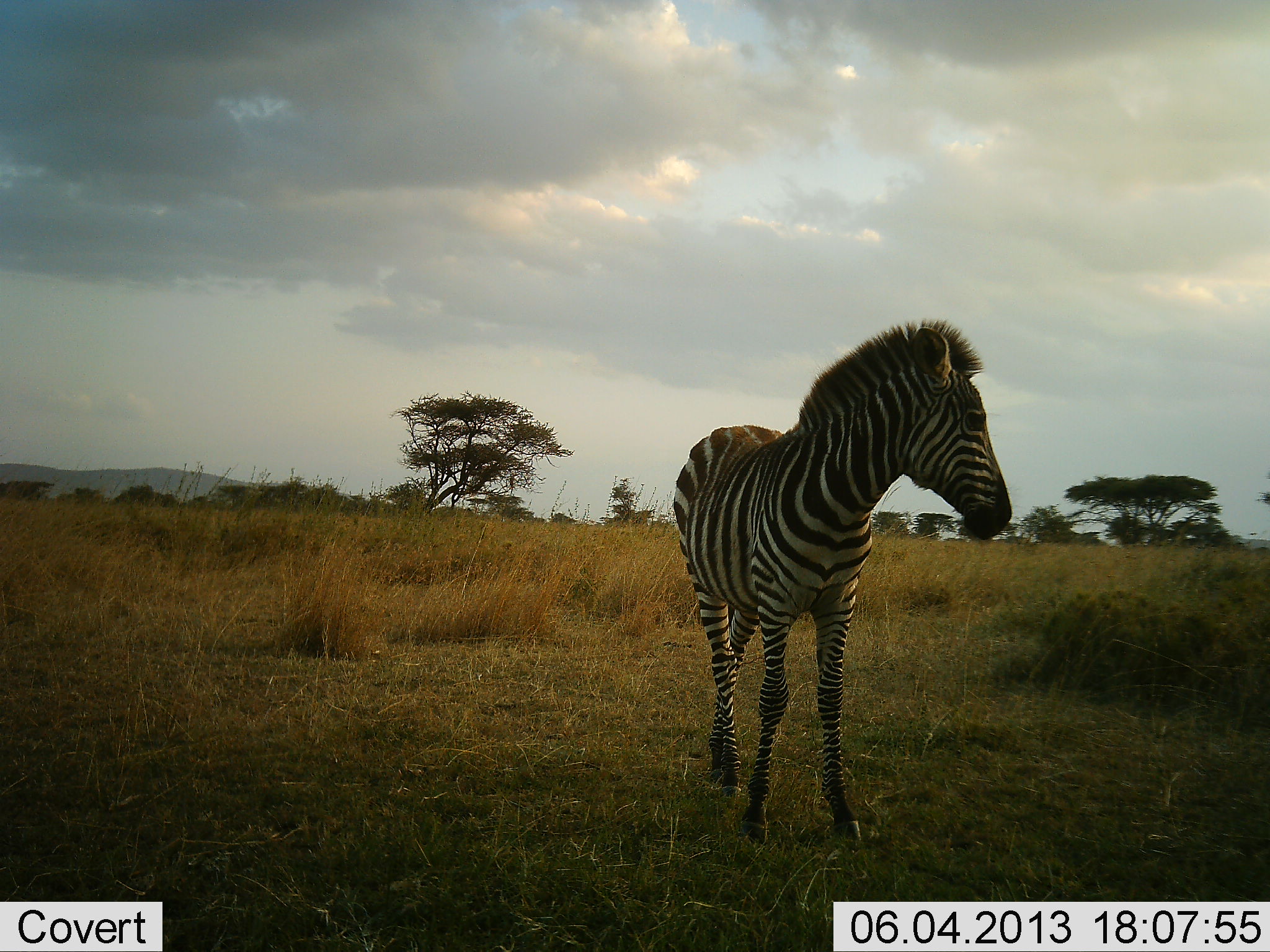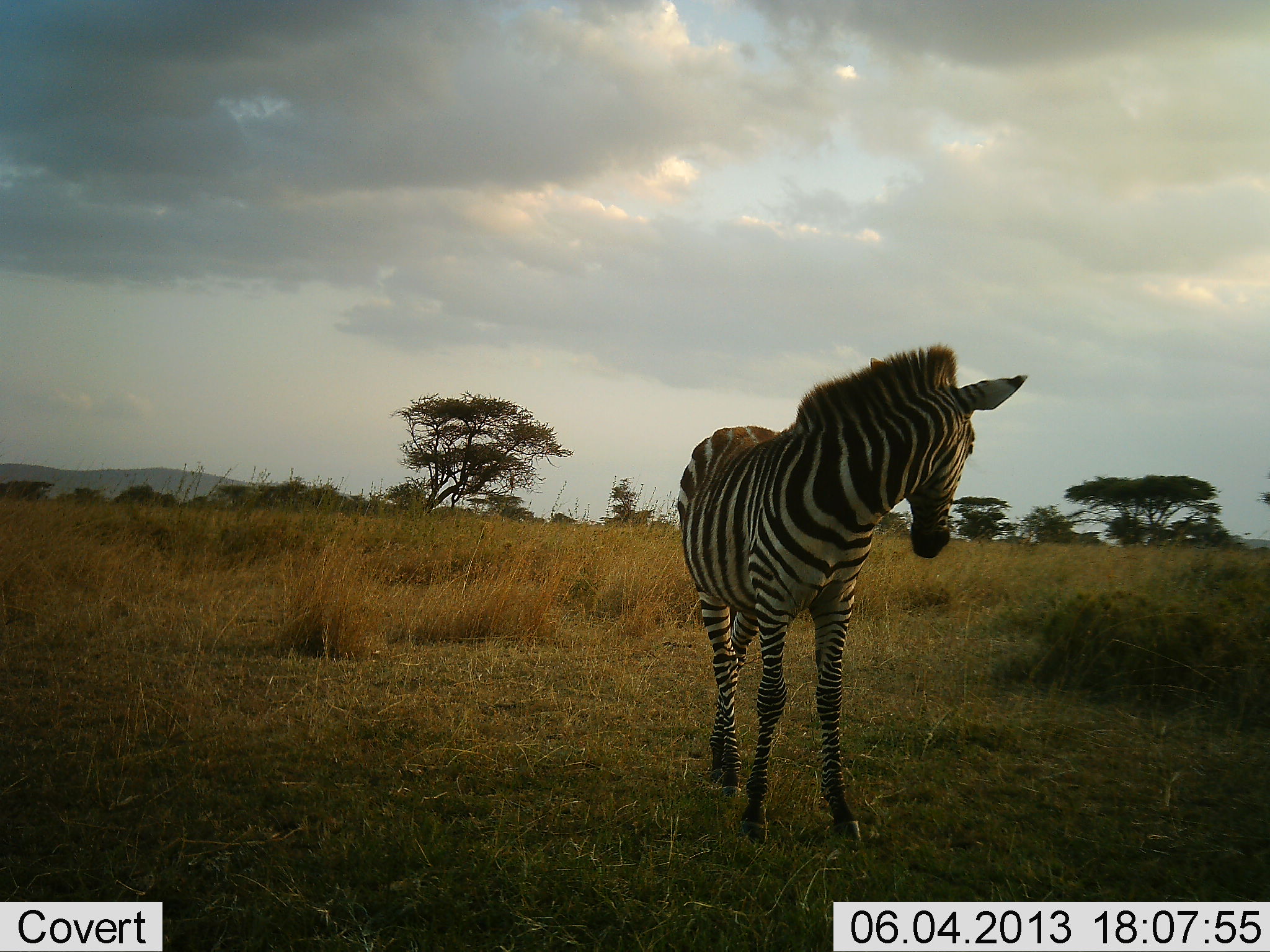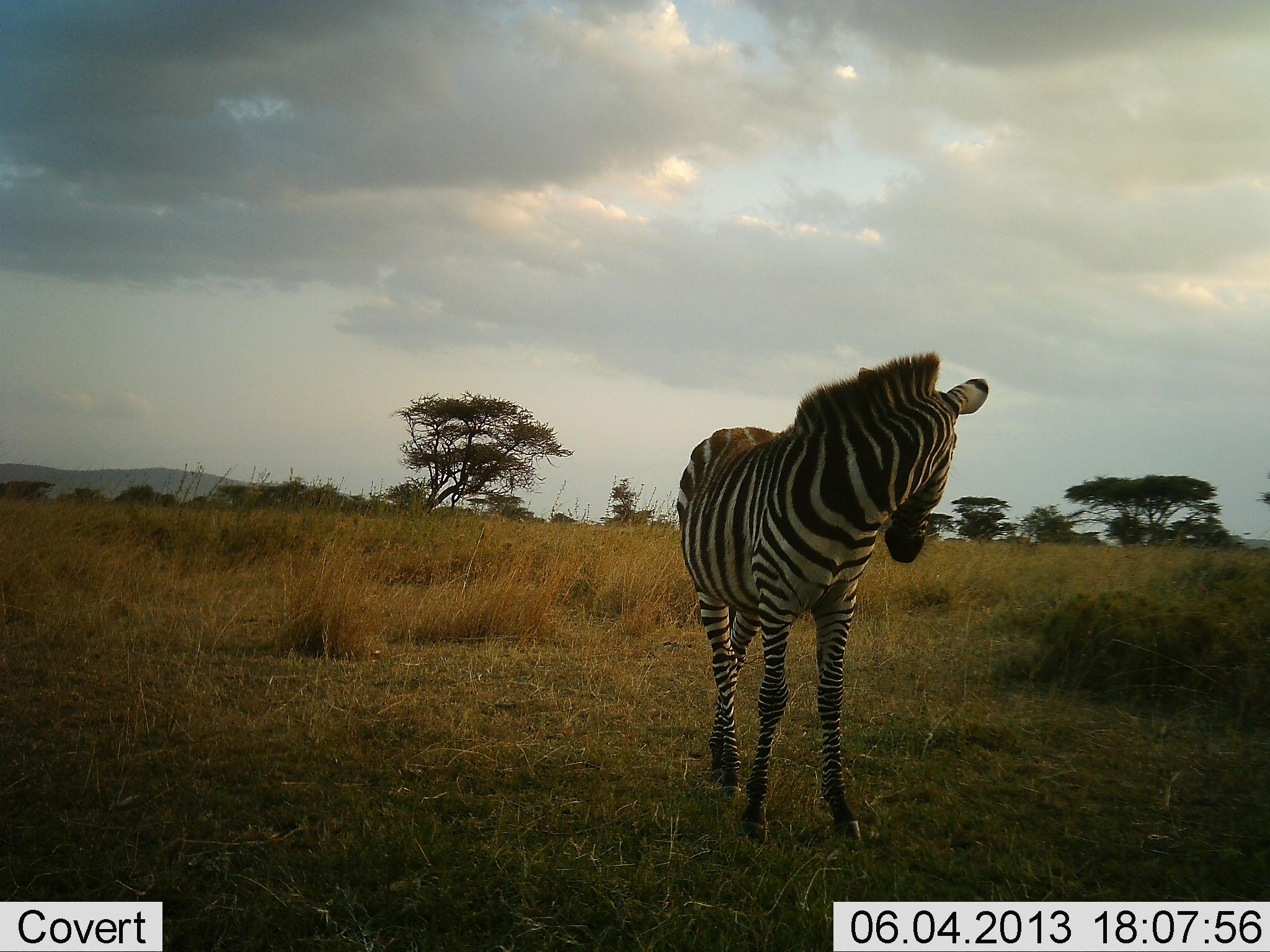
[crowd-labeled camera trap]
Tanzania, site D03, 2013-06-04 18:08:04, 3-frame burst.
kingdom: Animalia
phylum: Chordata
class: Mammalia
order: Perissodactyla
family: Equidae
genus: Equus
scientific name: Equus quagga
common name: plains zebra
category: zebra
Zebra (plains zebra) (Equus quagga), count 1. Behavior (volunteer vote fractions): standing 90%, resting 0%, moving 10%, interacting 0%. Young present (vote fraction): 20%. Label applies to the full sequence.